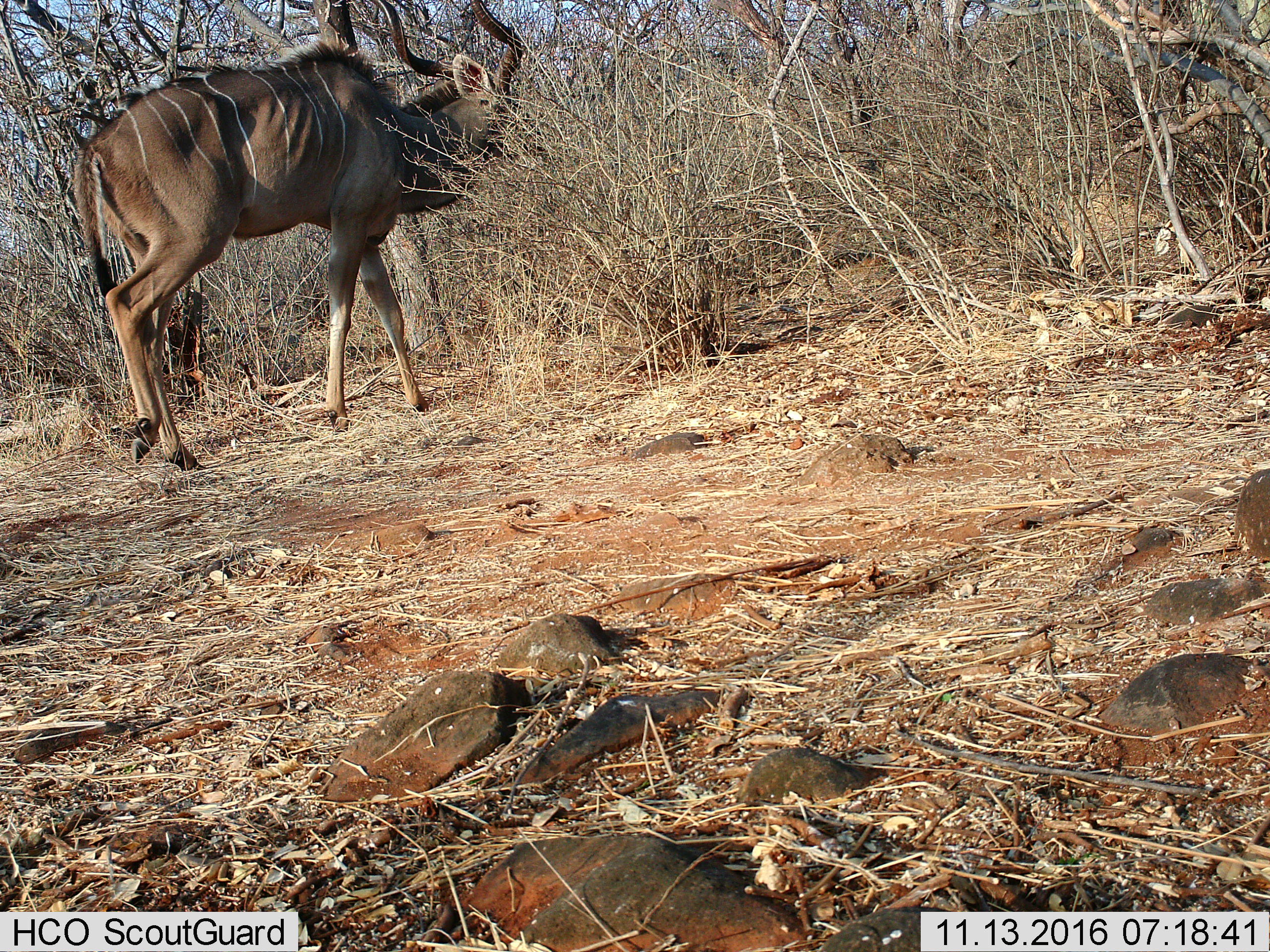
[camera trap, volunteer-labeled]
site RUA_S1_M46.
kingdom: Animalia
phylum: Chordata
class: Mammalia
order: Artiodactyla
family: Bovidae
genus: Tragelaphus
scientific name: Tragelaphus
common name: kudu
Kudu (Tragelaphus), count 1. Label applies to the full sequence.